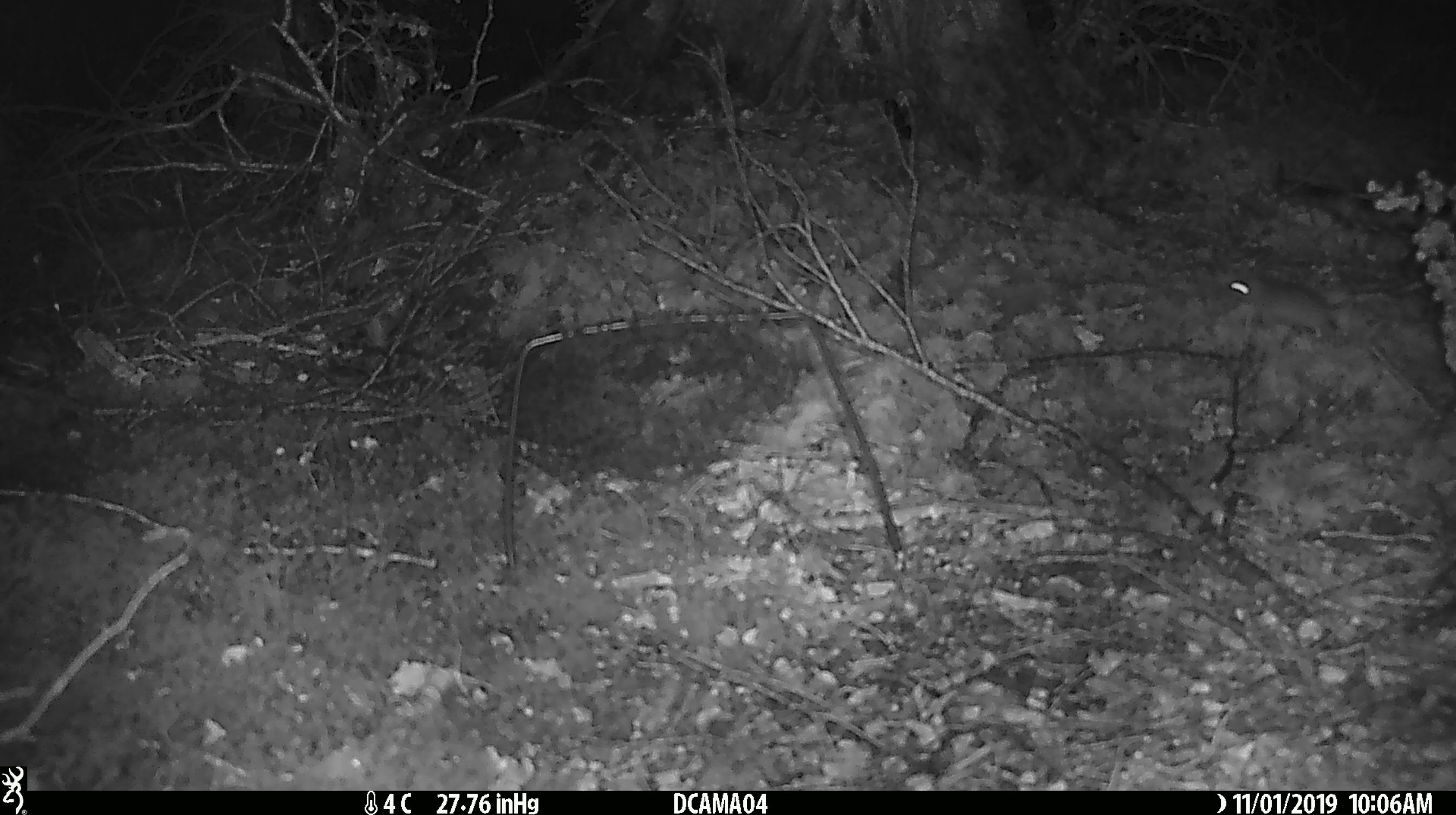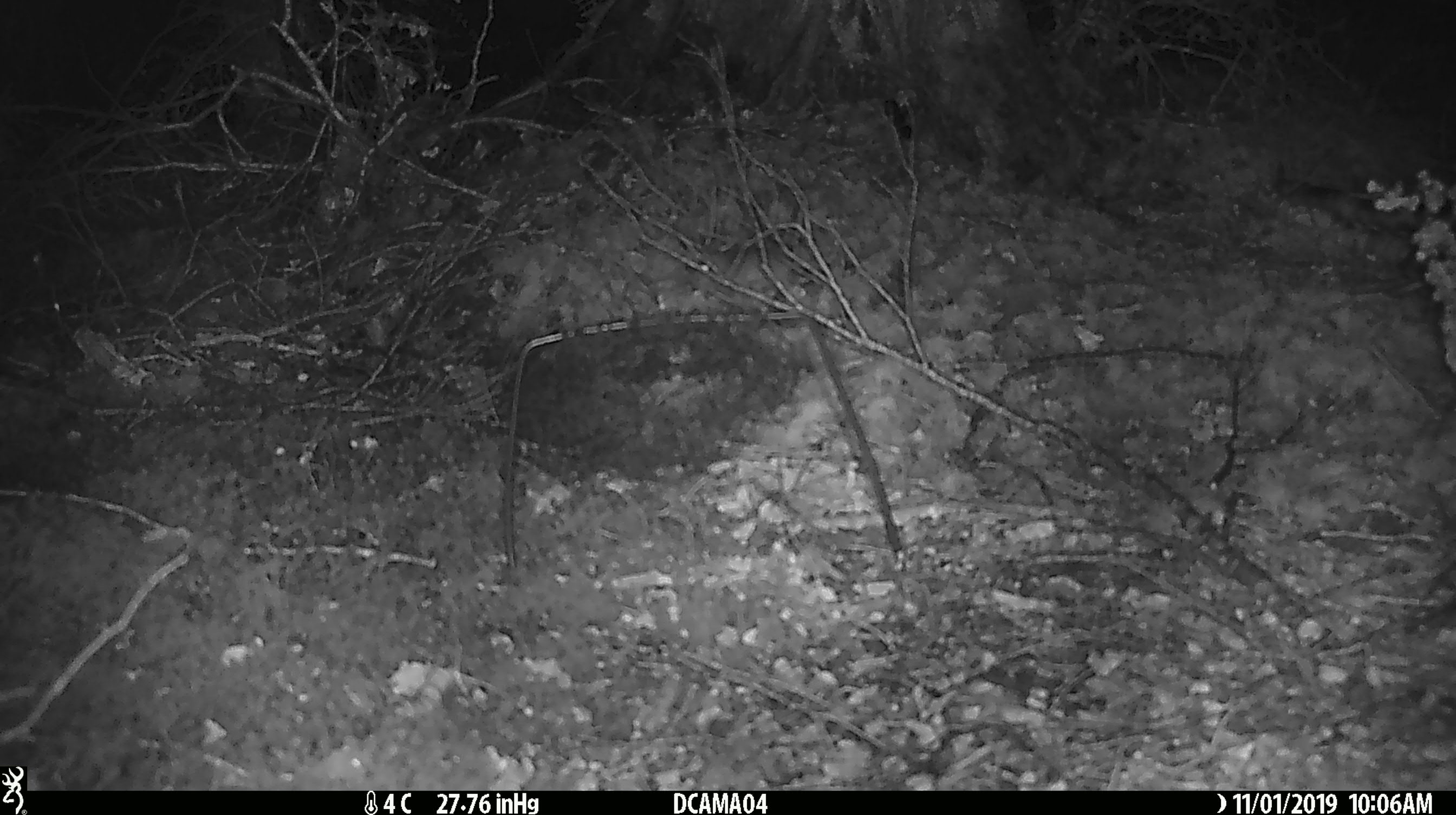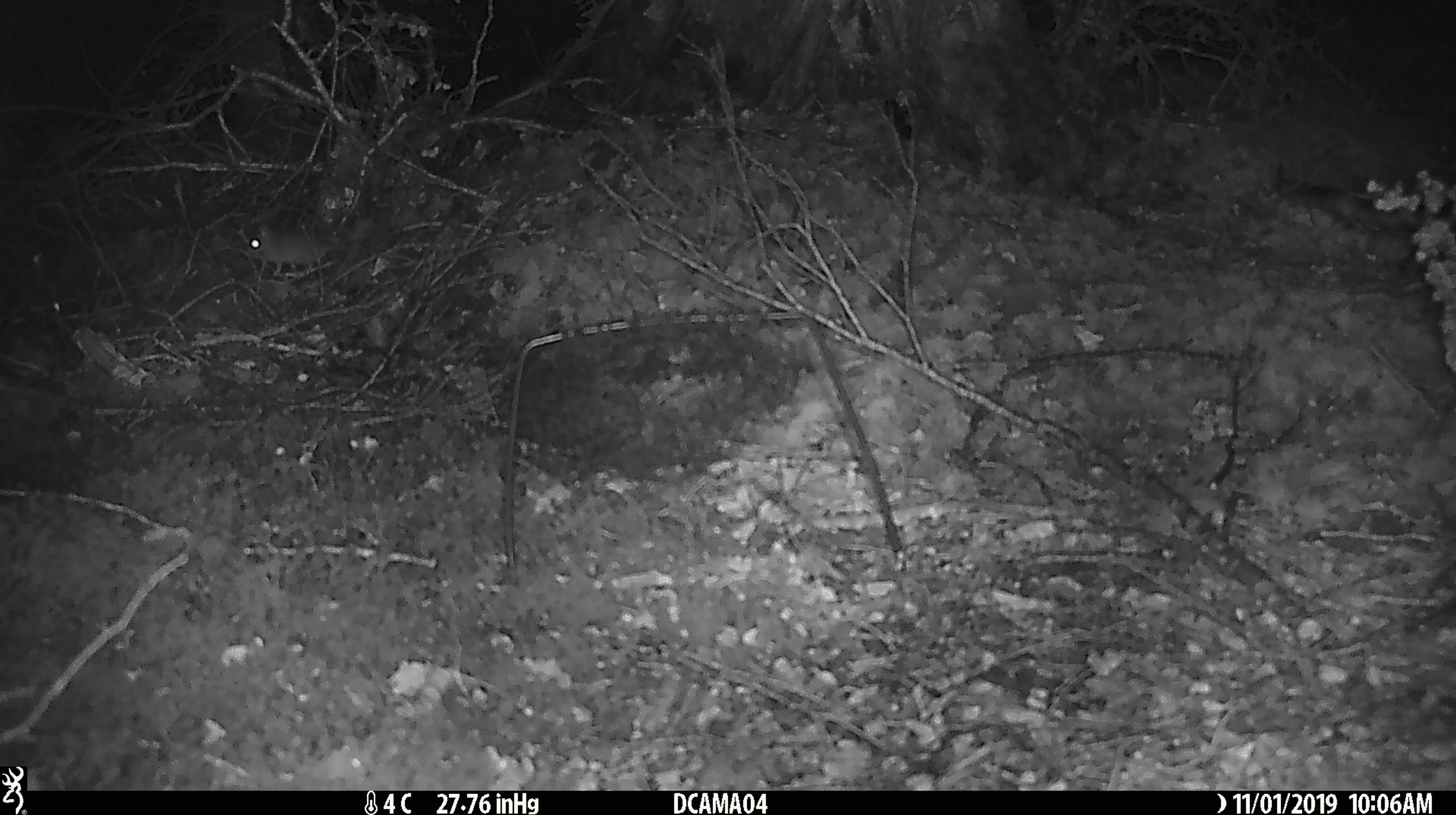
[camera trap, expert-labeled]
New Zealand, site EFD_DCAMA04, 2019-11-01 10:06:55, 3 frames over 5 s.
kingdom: Animalia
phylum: Chordata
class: Mammalia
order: Rodentia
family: Muridae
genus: Mus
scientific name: Mus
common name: mouse